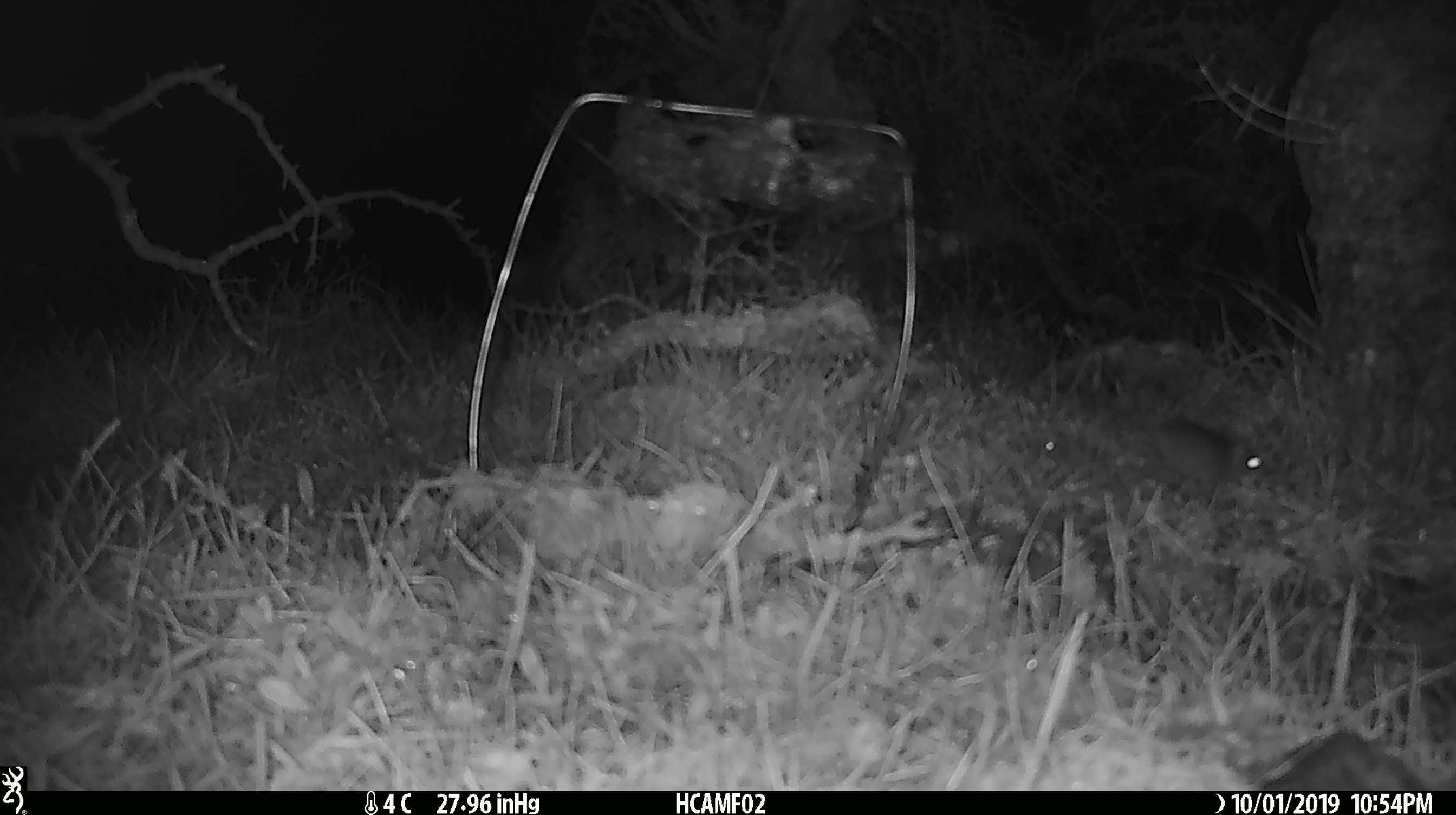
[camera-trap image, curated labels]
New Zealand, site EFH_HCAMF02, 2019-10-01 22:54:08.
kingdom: Animalia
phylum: Chordata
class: Mammalia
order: Rodentia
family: Muridae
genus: Mus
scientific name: Mus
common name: mouse